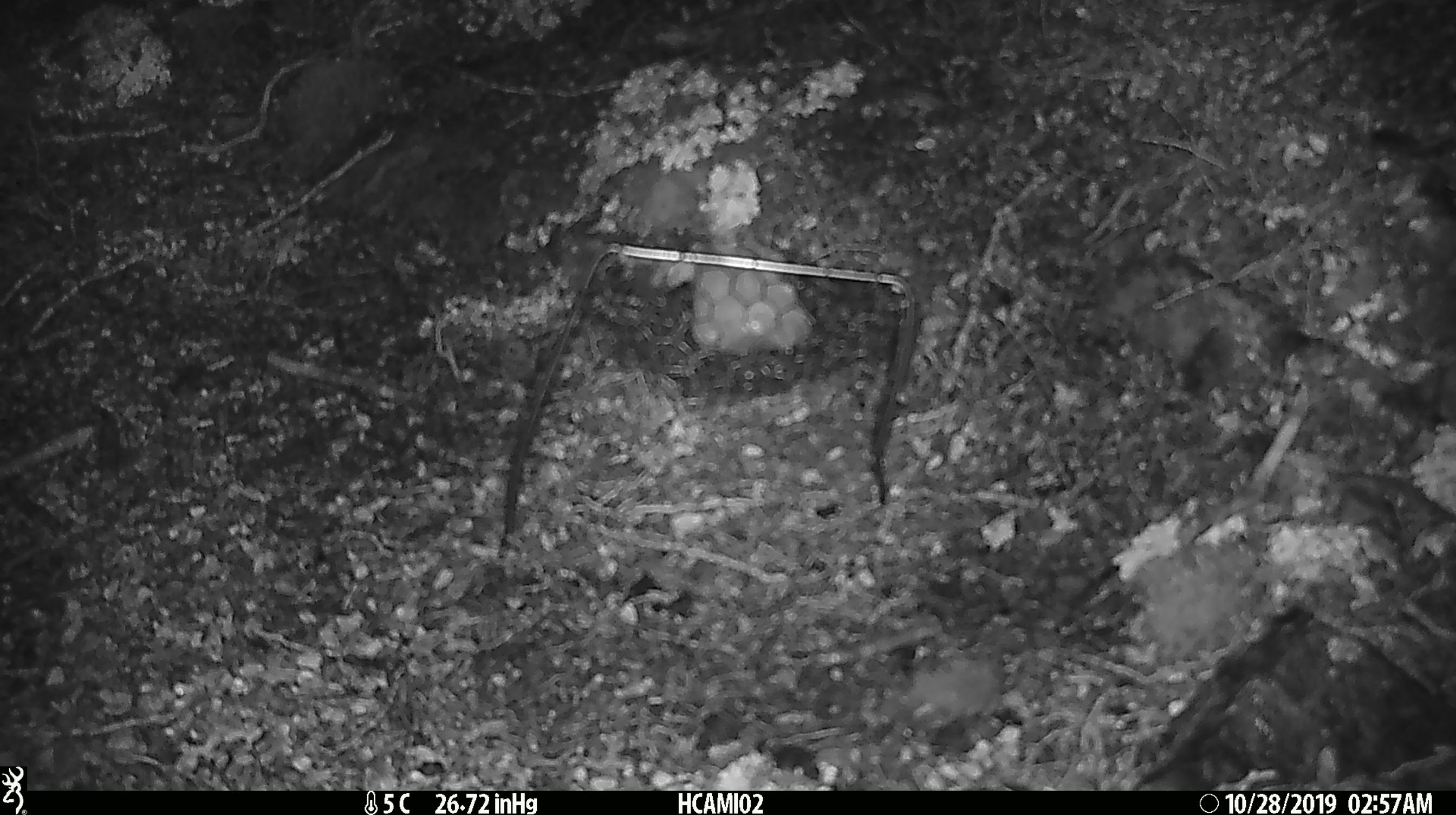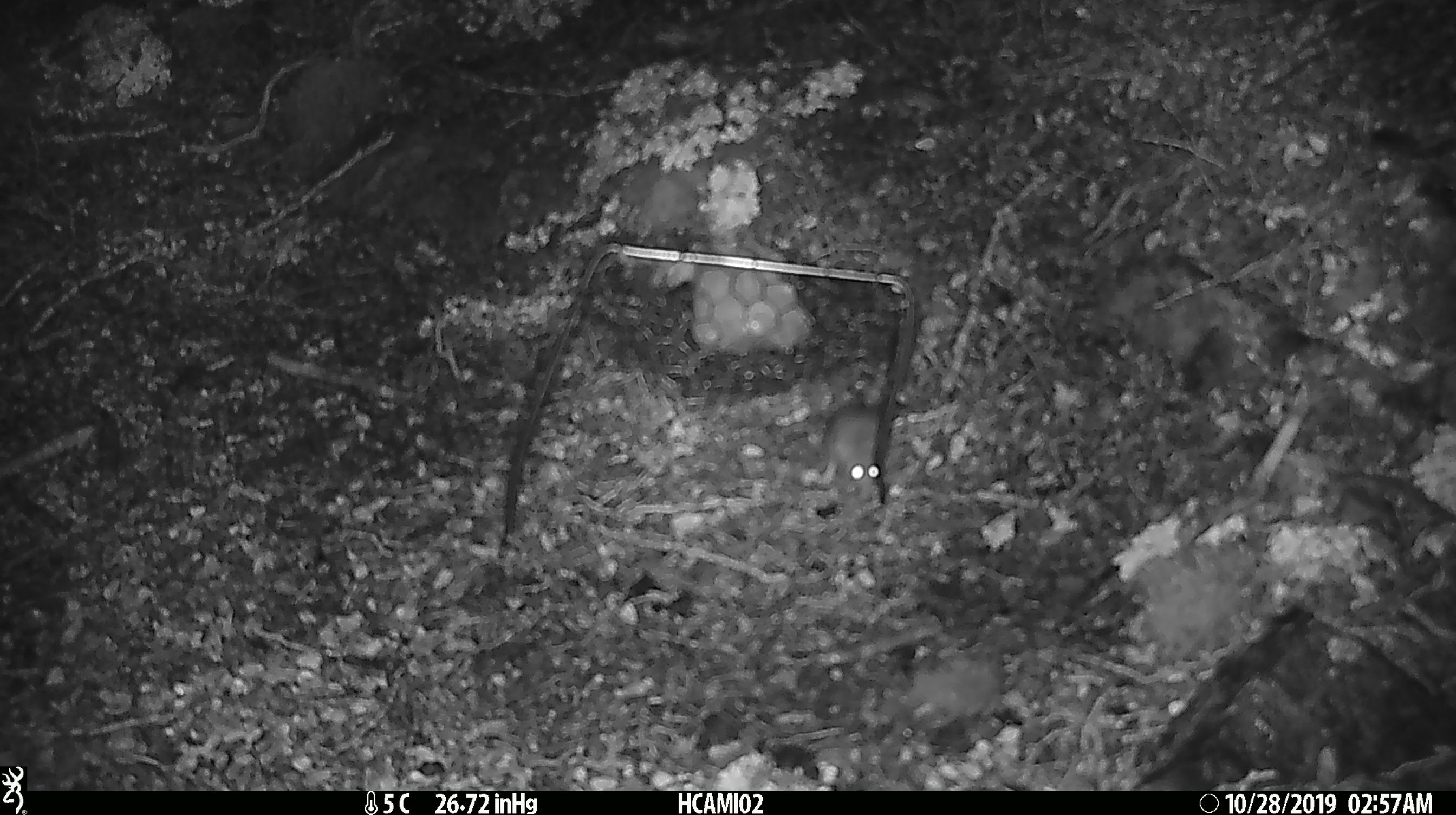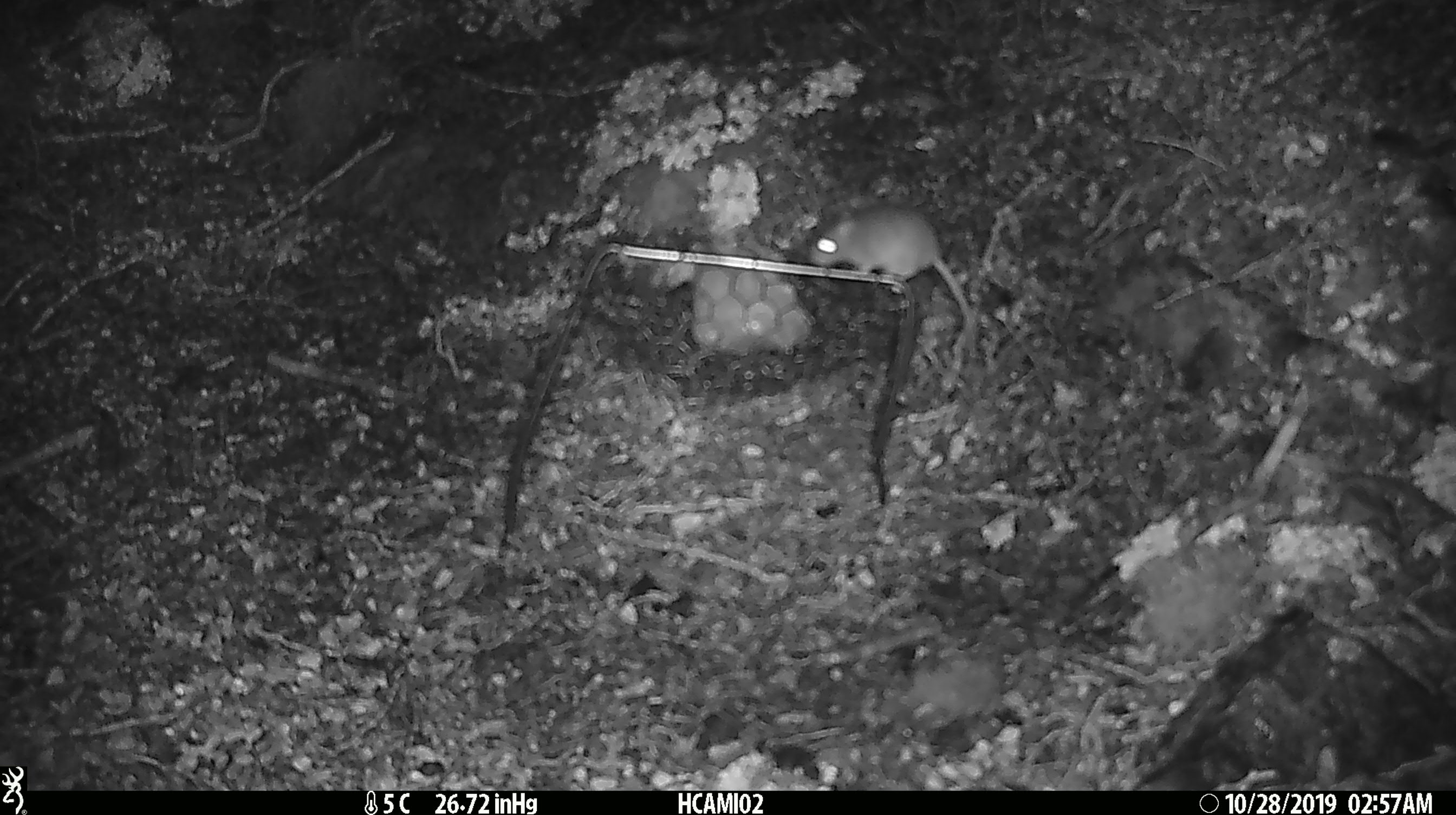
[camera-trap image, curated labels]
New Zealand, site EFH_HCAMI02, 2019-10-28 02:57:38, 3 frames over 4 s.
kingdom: Animalia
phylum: Chordata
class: Mammalia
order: Rodentia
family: Muridae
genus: Mus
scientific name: Mus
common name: mouse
Mouse (Mus).